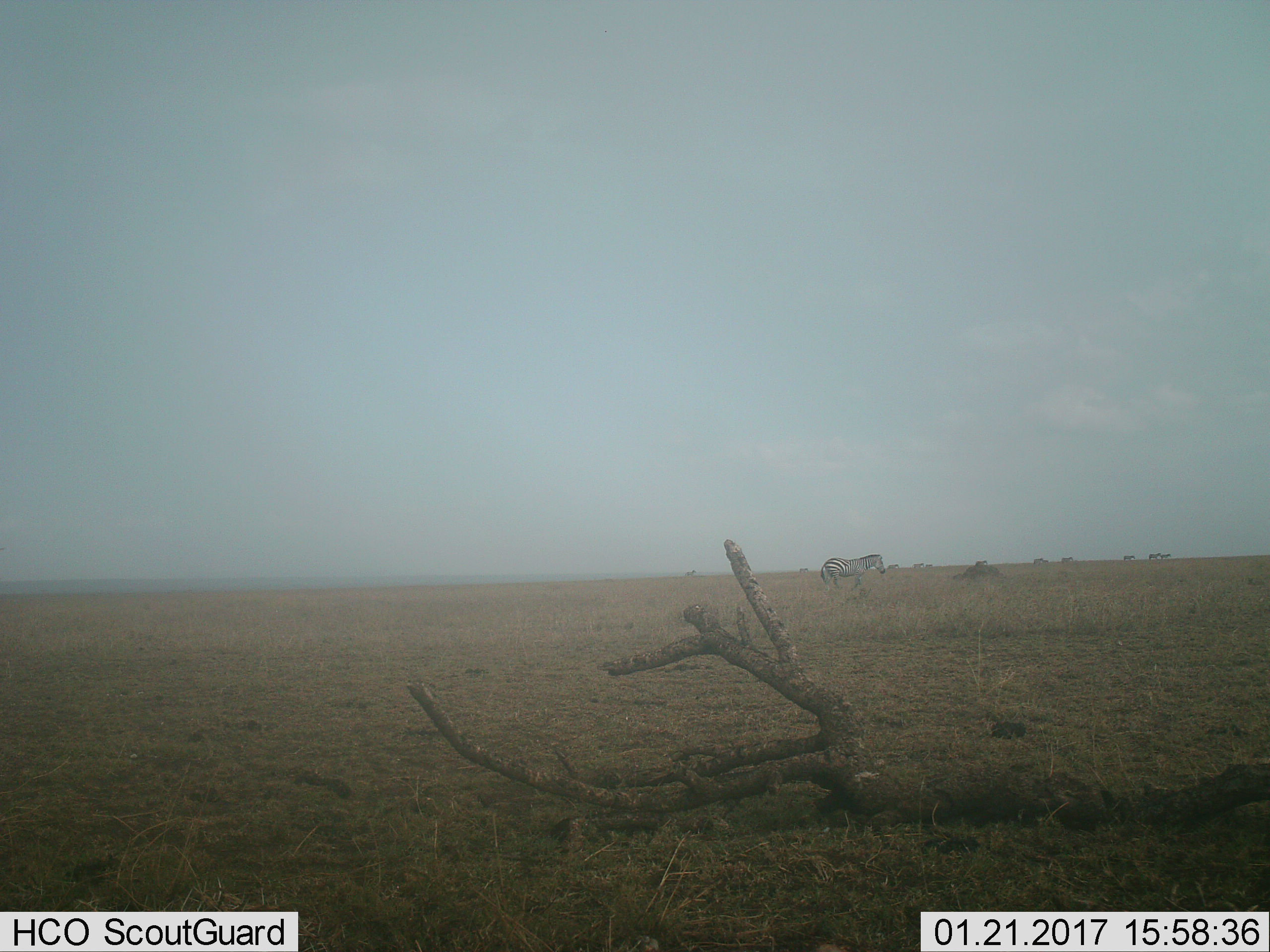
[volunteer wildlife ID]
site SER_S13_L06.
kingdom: Animalia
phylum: Chordata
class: Mammalia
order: Perissodactyla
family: Equidae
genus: Equus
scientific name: Equus quagga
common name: plains zebra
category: zebraplains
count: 1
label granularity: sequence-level